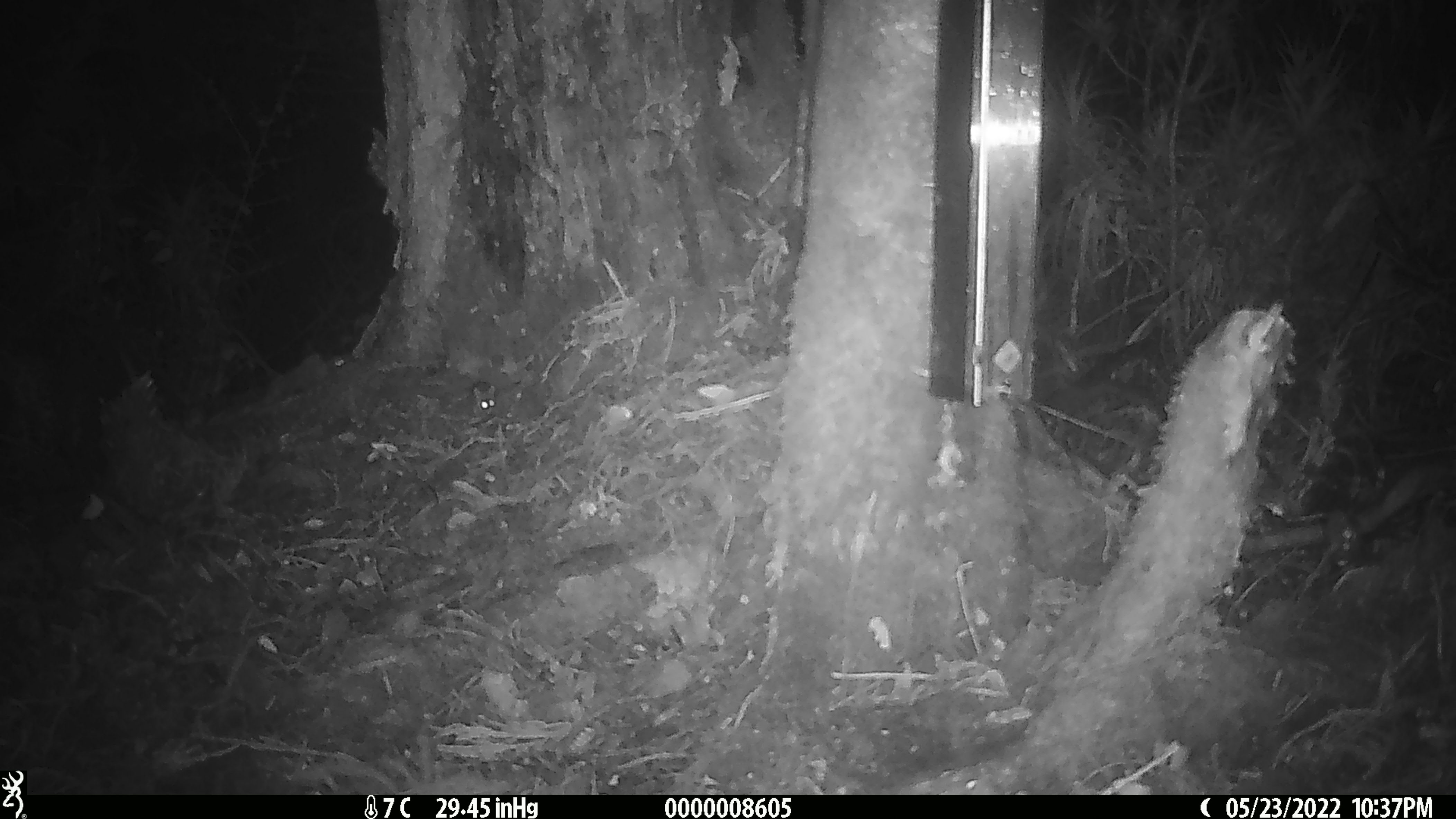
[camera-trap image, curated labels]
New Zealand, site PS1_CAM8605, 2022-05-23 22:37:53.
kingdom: Animalia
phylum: Chordata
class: Mammalia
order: Rodentia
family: Muridae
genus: Mus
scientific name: Mus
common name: mouse